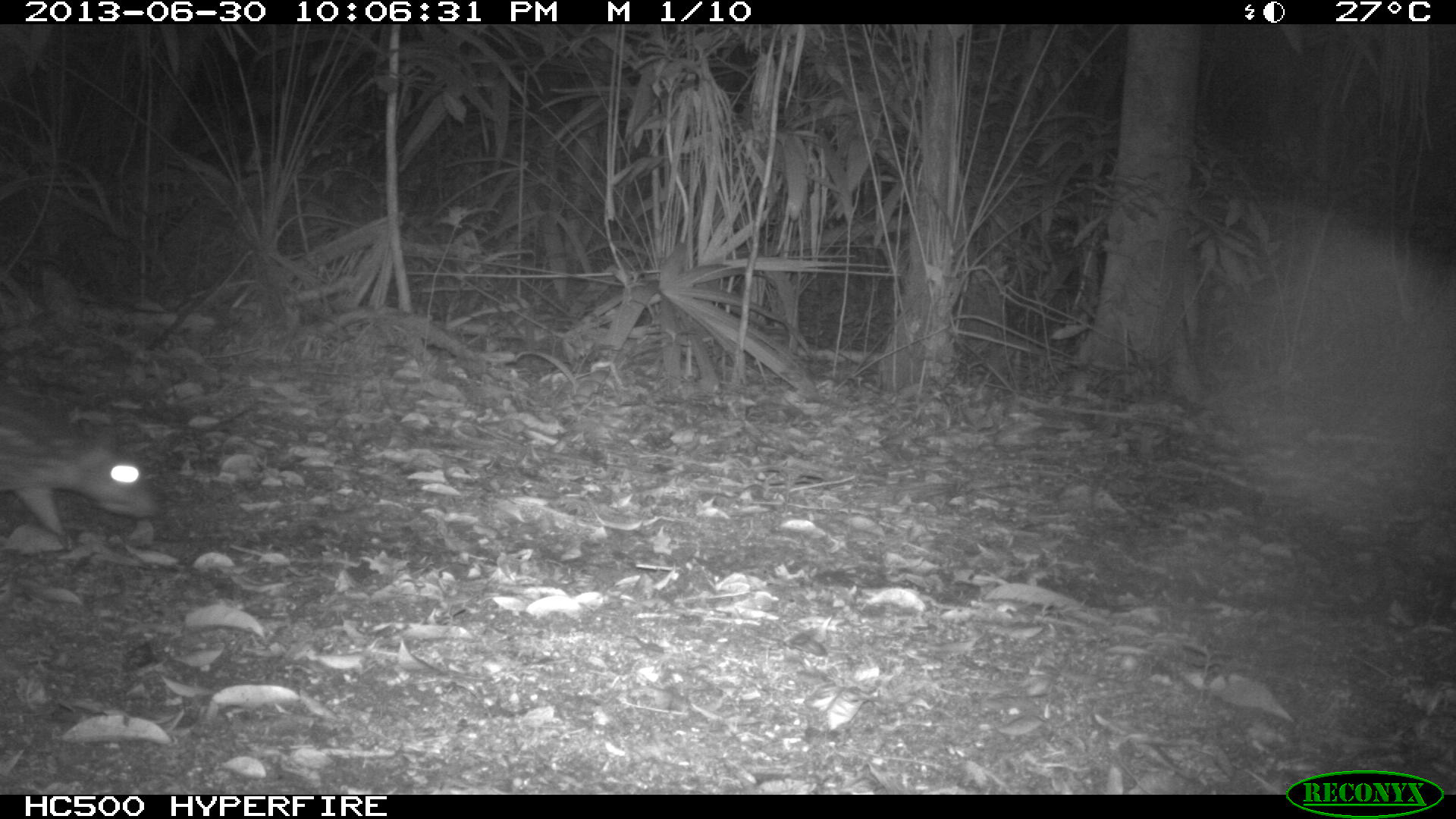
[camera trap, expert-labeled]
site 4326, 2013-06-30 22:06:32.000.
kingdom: Animalia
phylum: Chordata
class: Mammalia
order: Rodentia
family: Cuniculidae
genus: Cuniculus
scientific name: Cuniculus paca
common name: lowland paca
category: agouti paca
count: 1